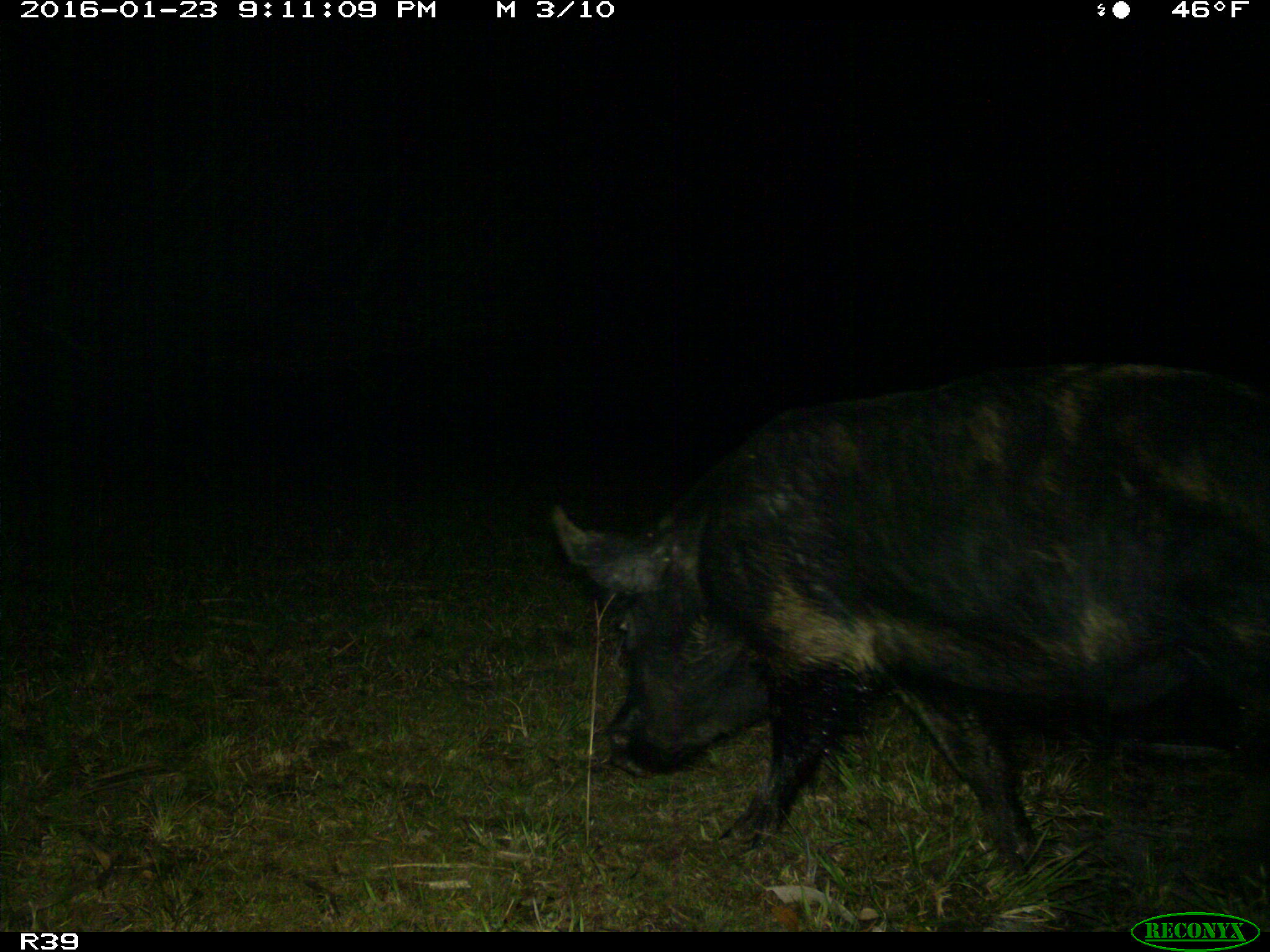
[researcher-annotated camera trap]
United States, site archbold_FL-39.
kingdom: Animalia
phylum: Chordata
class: Mammalia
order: Artiodactyla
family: Suidae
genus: Sus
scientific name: Sus scrofa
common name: wild boar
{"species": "Sus scrofa (wild boar)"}